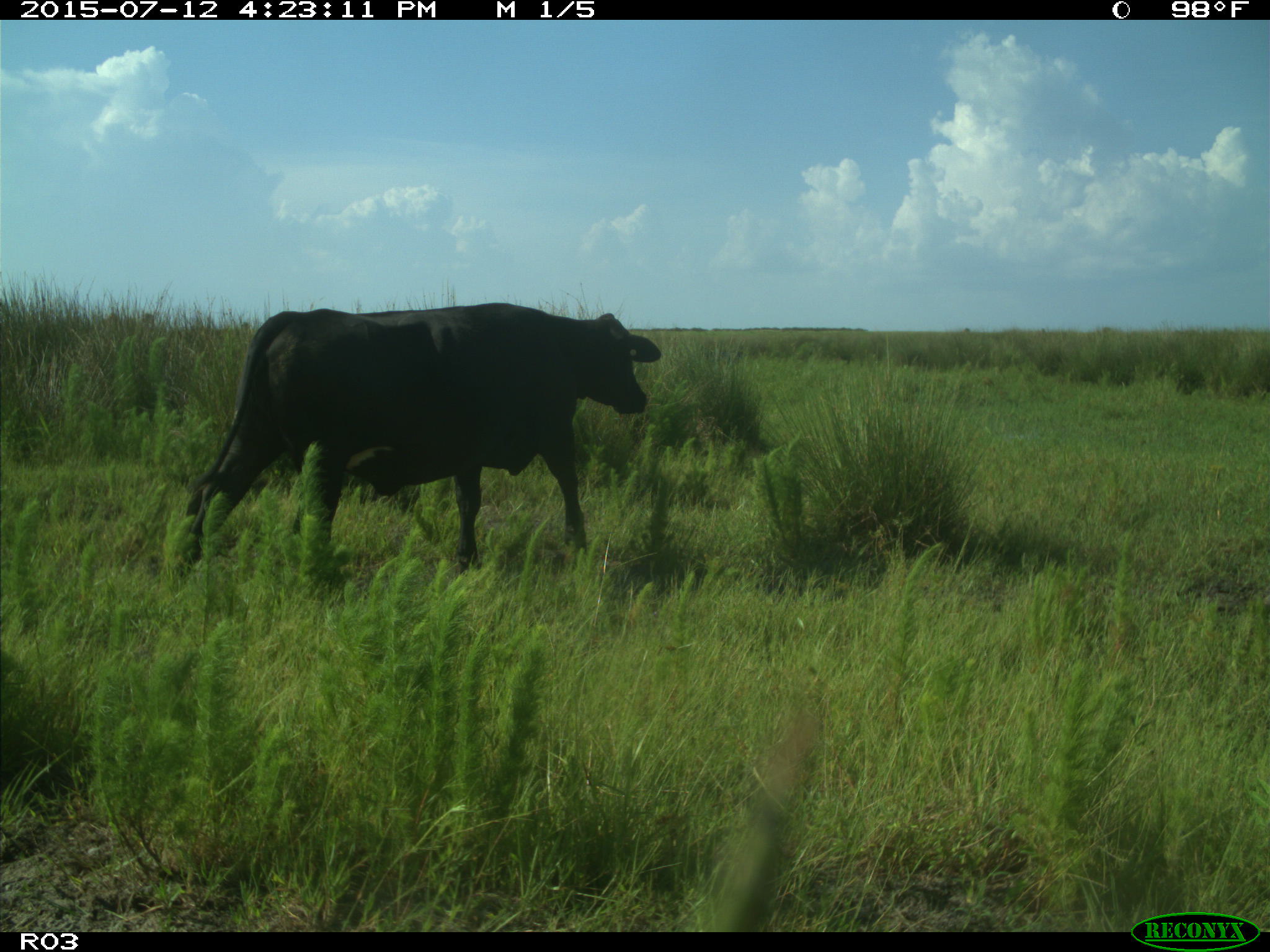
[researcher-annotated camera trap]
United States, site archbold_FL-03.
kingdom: Animalia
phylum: Chordata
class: Mammalia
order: Artiodactyla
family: Bovidae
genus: Bos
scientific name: Bos taurus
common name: domestic cow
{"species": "Bos taurus (domestic cow)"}